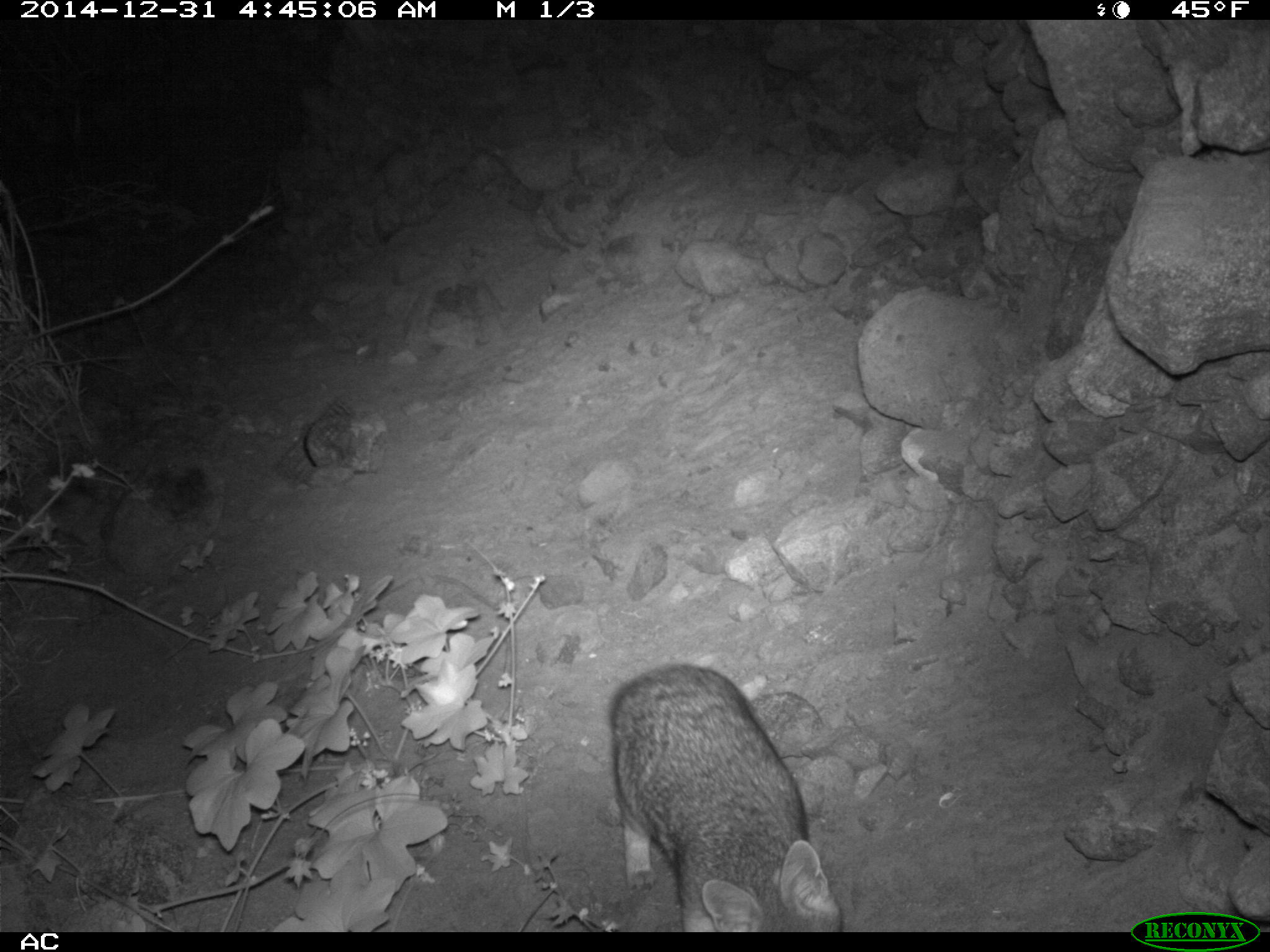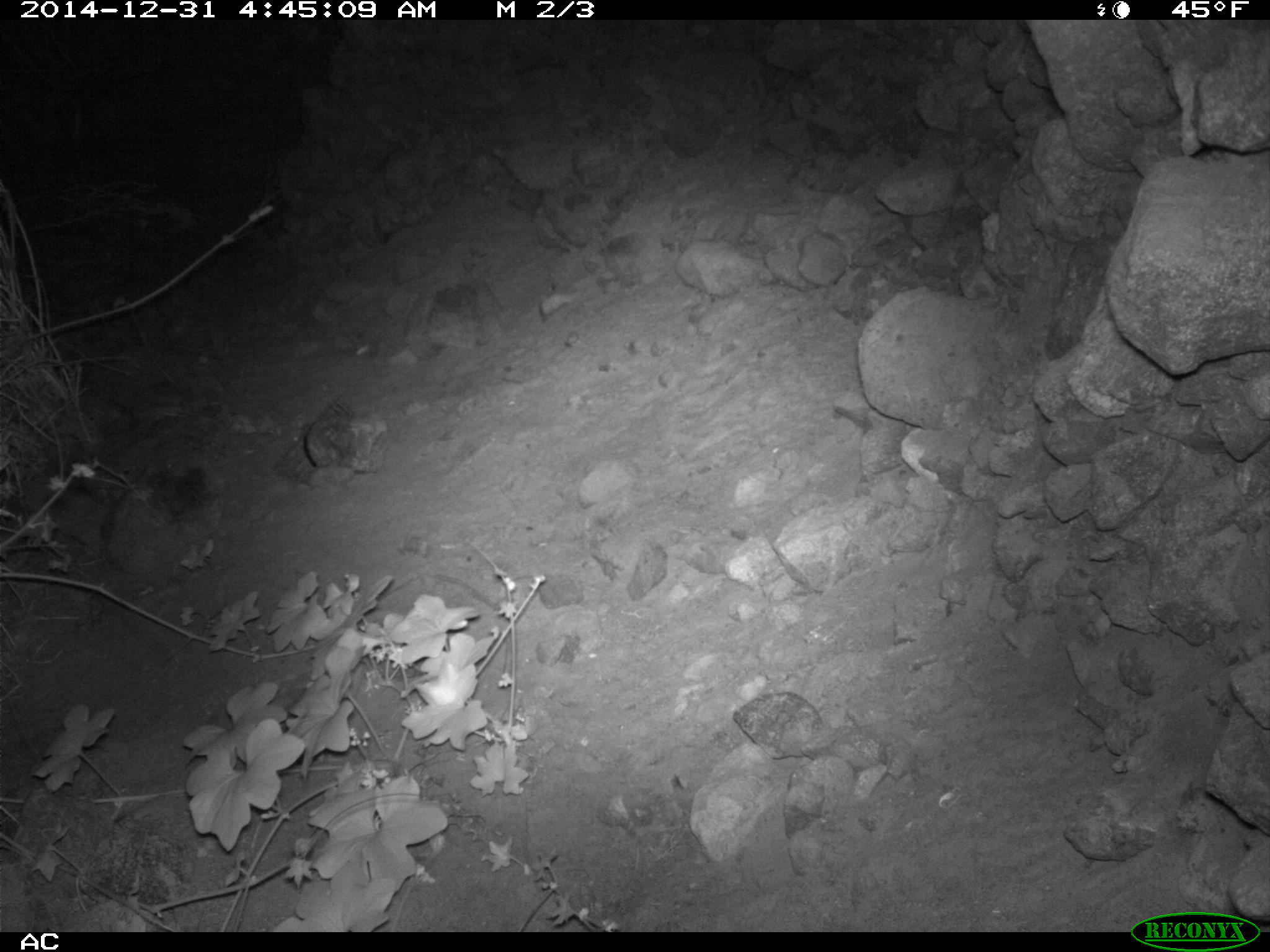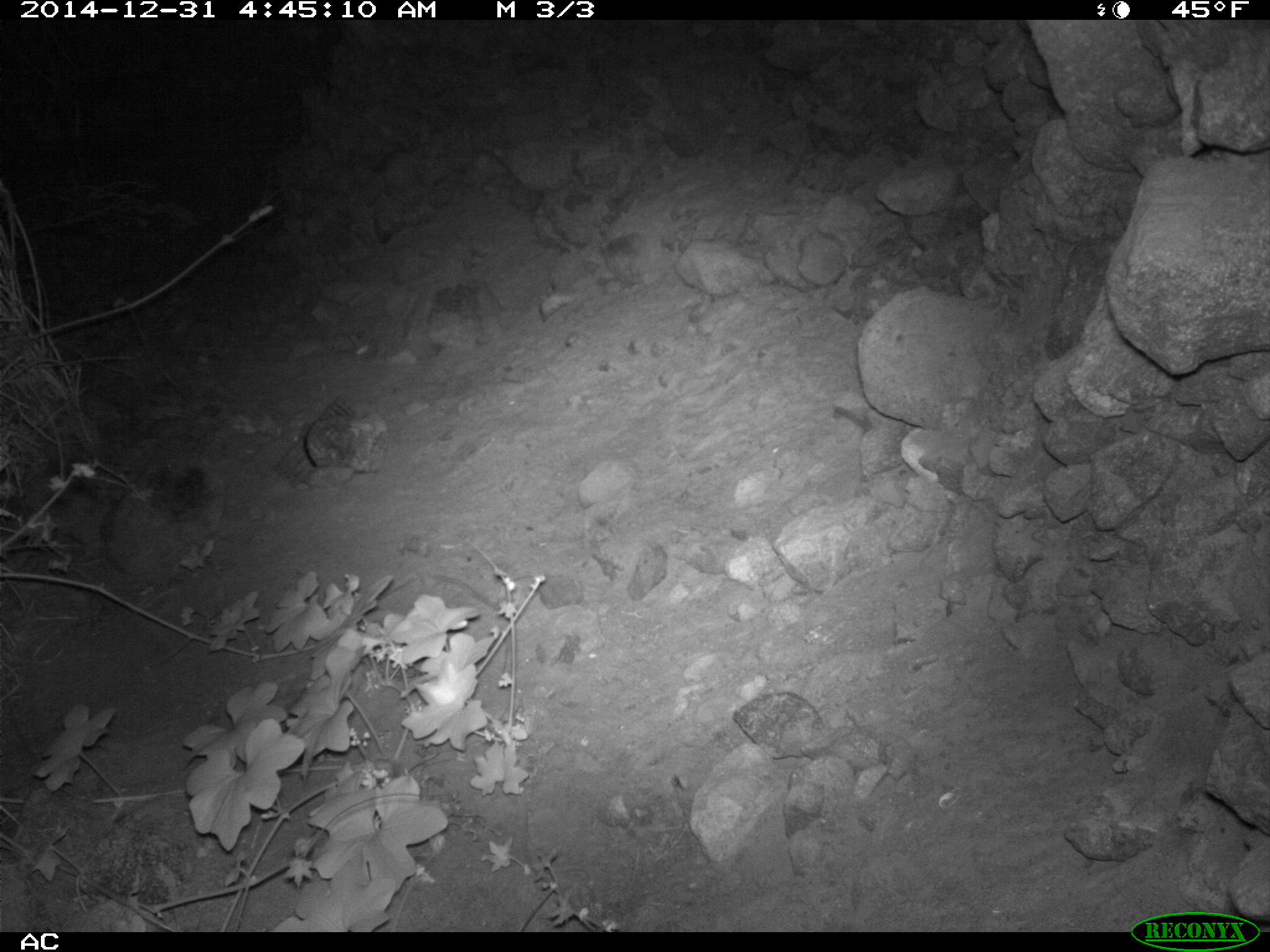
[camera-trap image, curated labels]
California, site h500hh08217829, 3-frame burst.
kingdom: Animalia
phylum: Chordata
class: Mammalia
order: Carnivora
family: Canidae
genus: Urocyon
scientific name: Urocyon littoralis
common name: island fox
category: fox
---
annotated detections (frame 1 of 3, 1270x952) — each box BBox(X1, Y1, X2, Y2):
fox: BBox(610, 660, 841, 932)